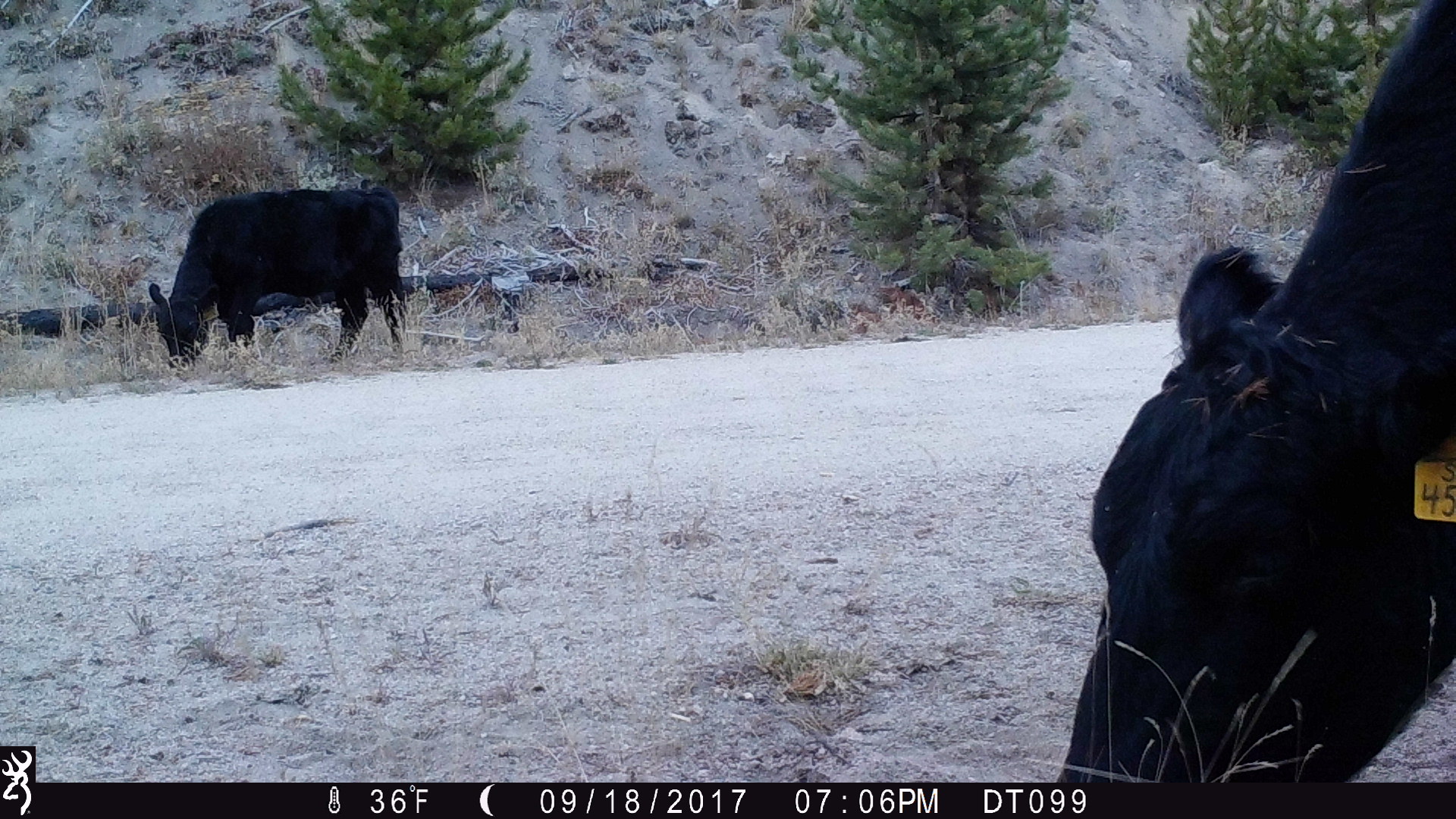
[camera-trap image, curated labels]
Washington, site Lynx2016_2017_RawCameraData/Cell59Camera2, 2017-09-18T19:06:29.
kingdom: Animalia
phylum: Chordata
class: Mammalia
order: Artiodactyla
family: Bovidae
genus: Bos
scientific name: Bos taurus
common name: domestic cattle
Domestic cattle (Bos taurus). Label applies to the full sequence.